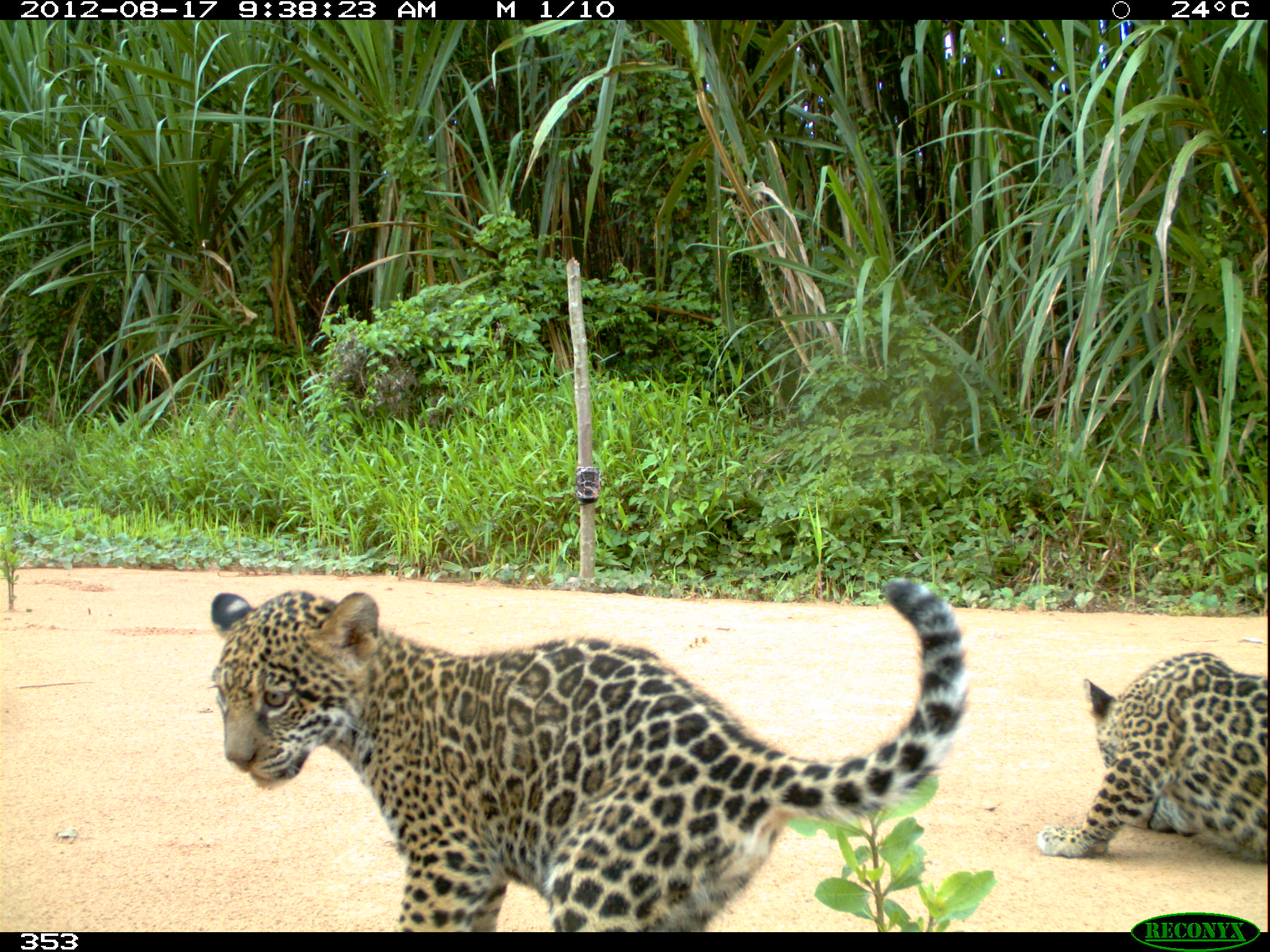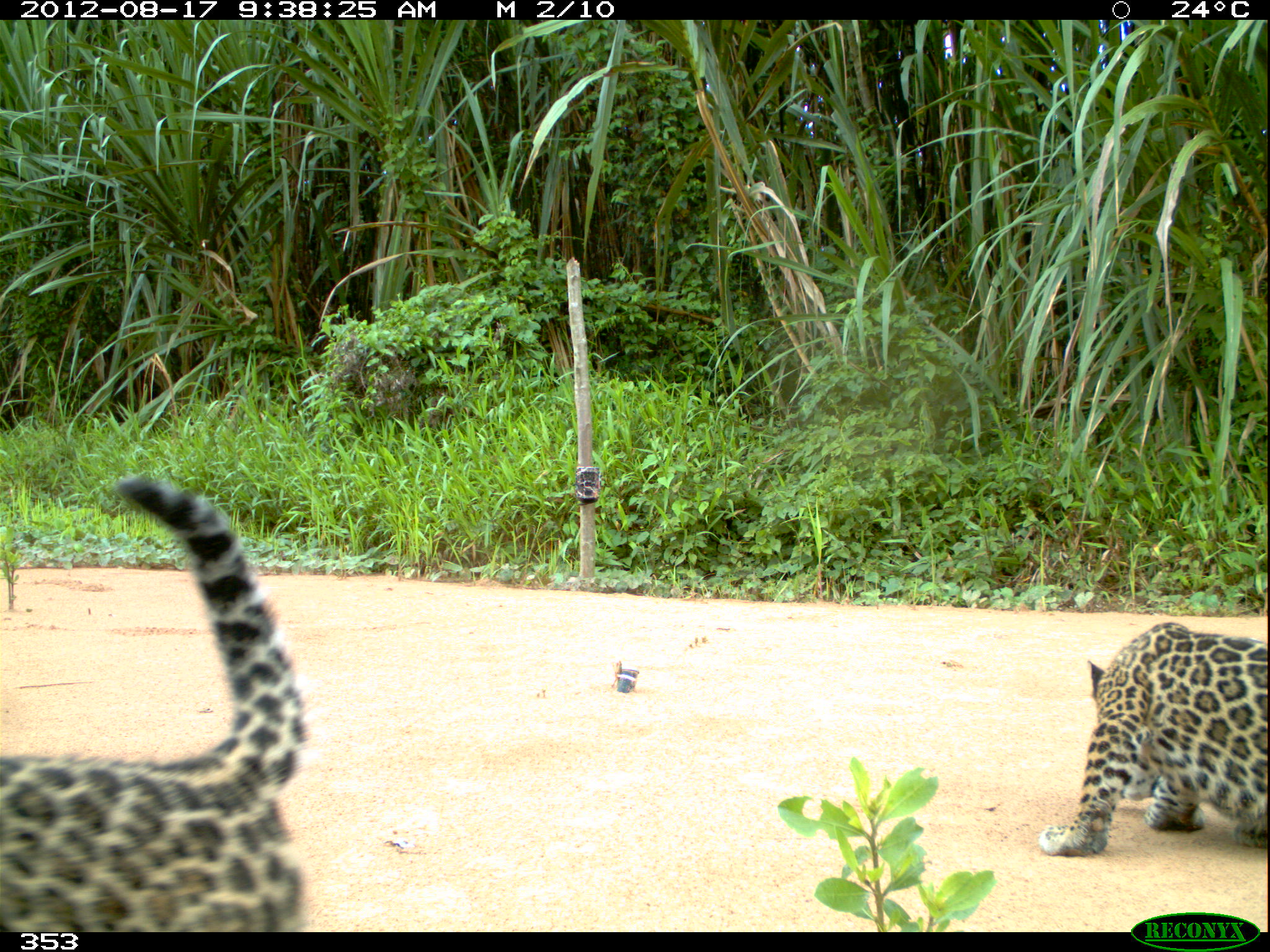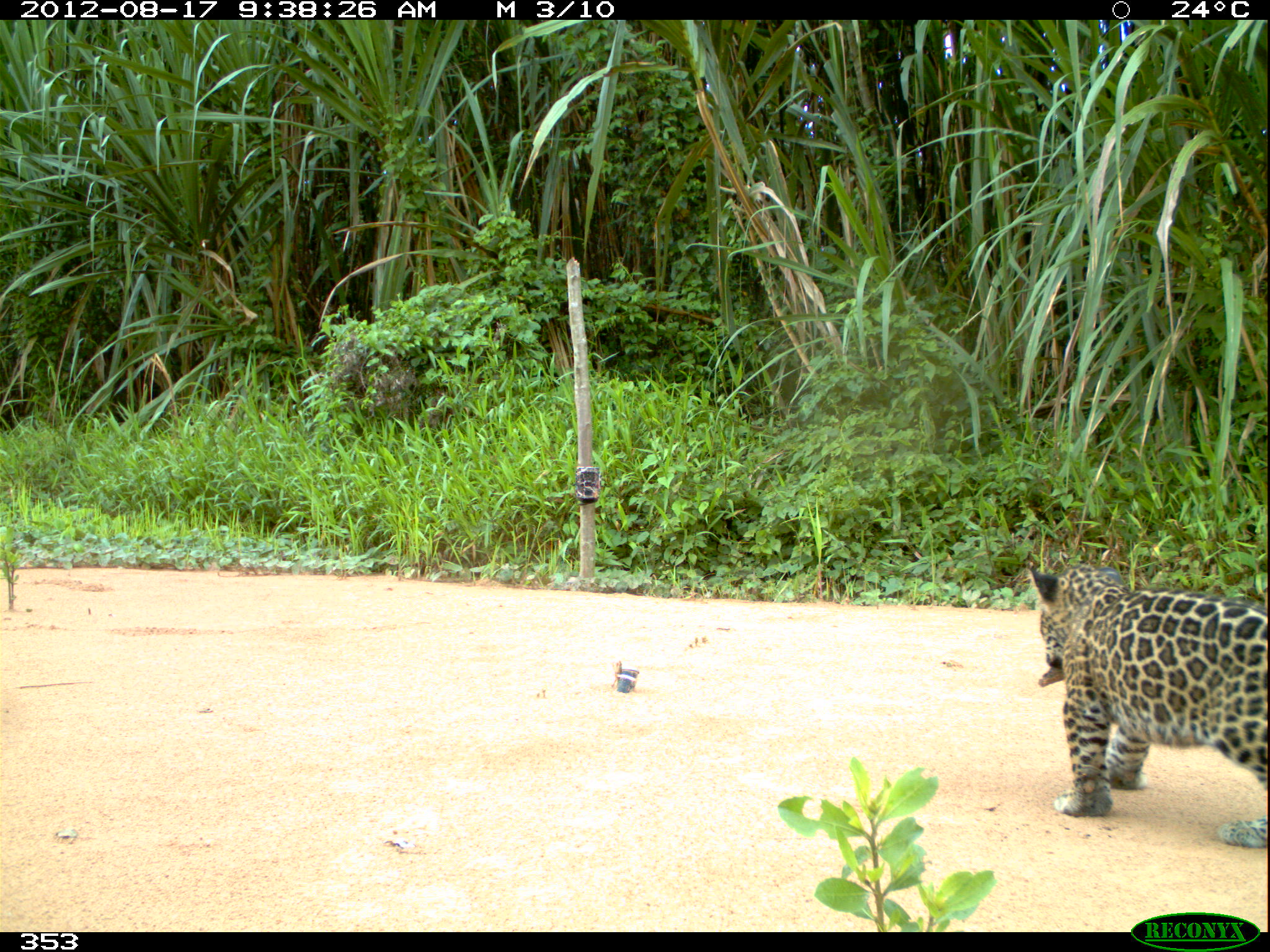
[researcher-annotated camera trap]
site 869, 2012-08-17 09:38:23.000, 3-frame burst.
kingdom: Animalia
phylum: Chordata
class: Mammalia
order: Carnivora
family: Felidae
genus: Panthera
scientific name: Panthera onca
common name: jaguar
Panthera onca (jaguar).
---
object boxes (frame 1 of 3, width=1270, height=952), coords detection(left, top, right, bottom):
panthera onca: detection(208, 576, 968, 932); detection(1034, 648, 1264, 859)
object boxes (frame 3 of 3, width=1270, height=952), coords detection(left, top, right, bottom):
panthera onca: detection(1027, 561, 1267, 846)